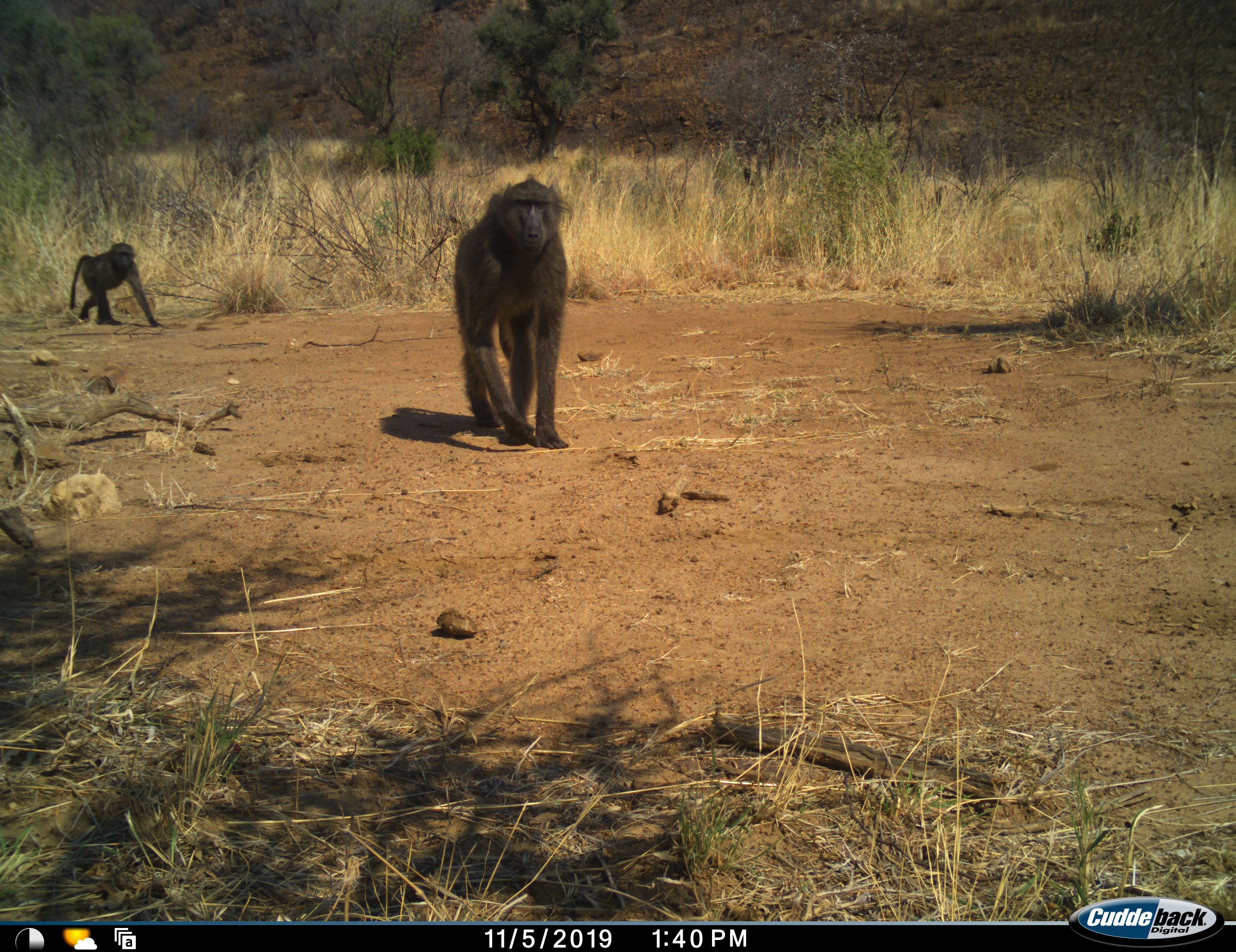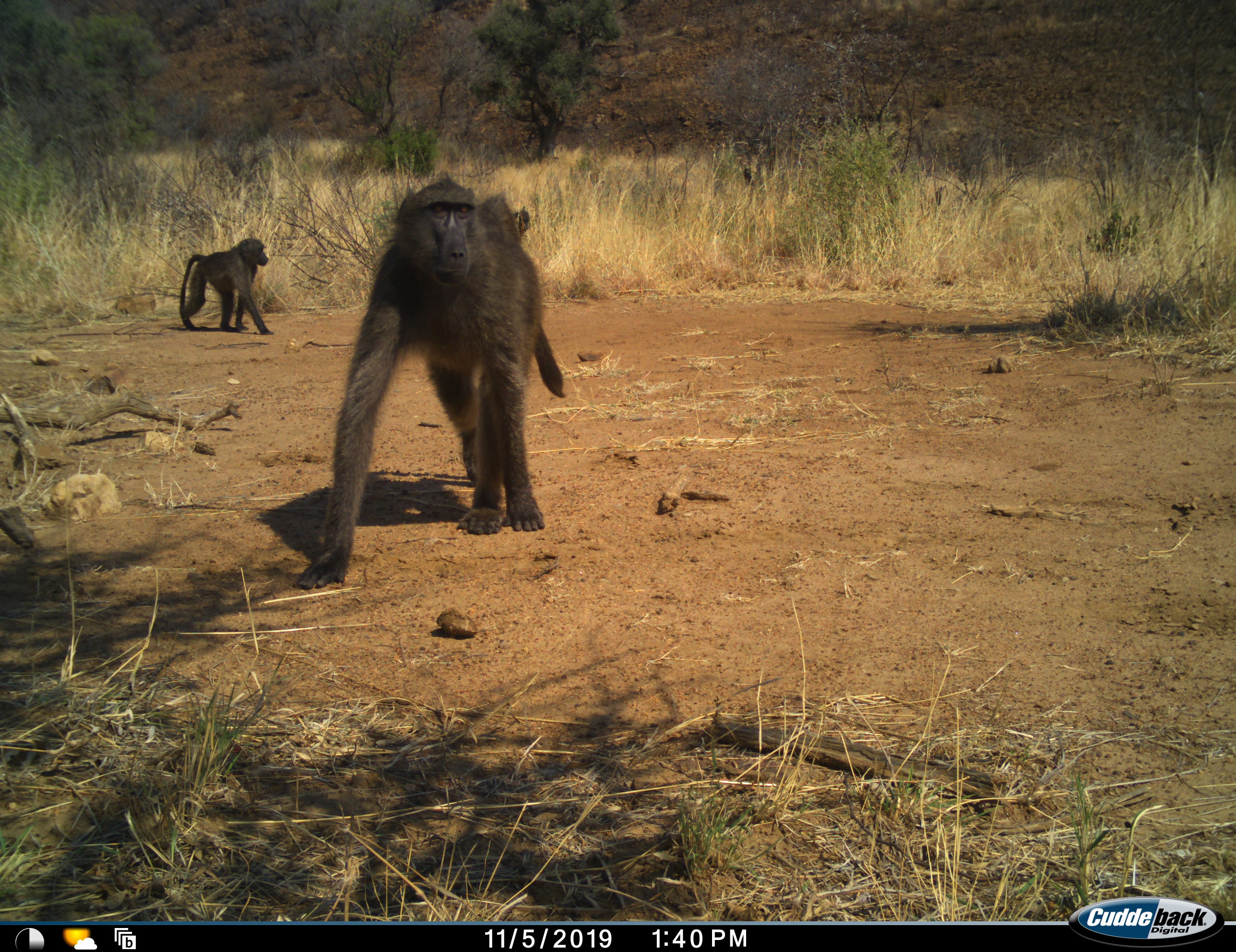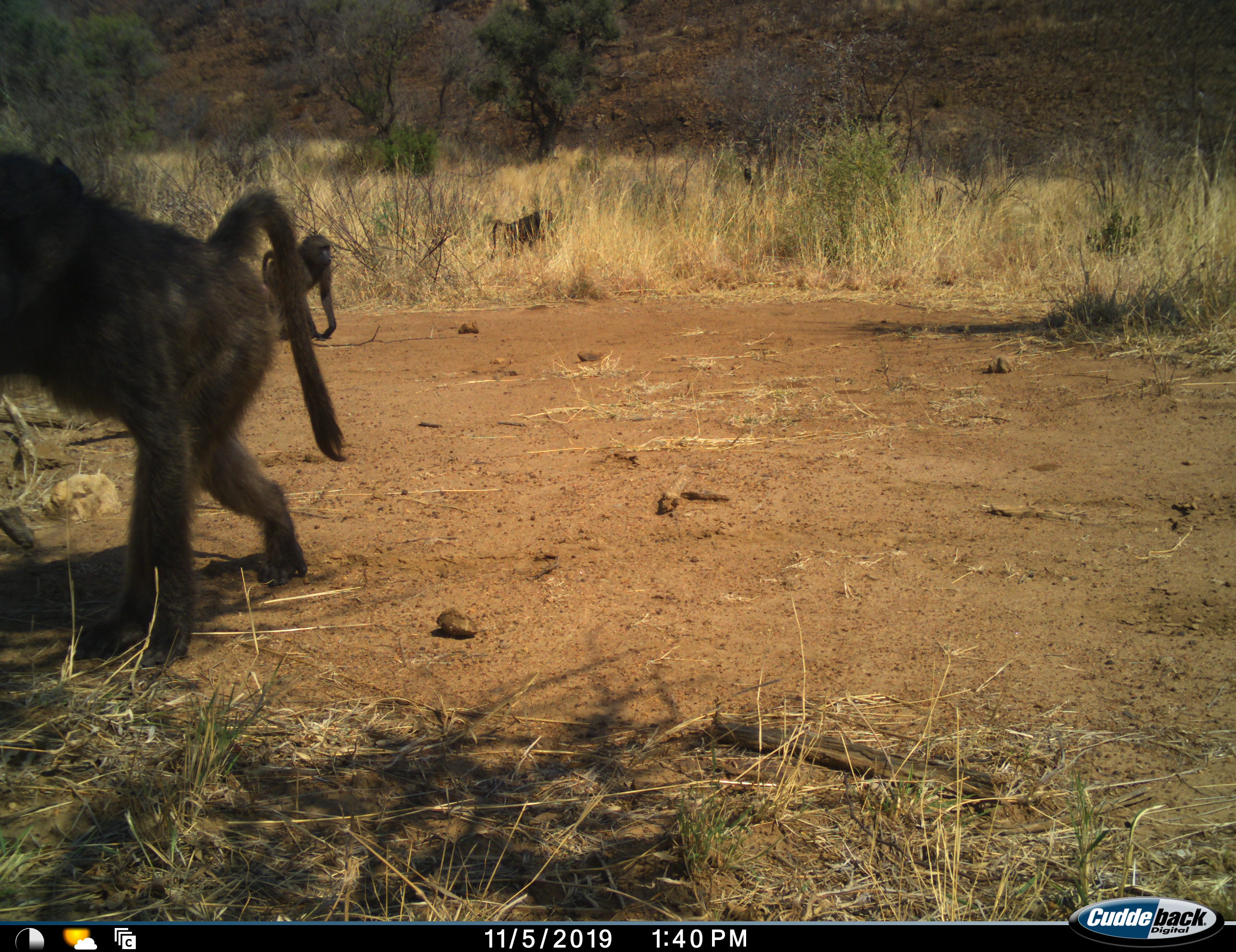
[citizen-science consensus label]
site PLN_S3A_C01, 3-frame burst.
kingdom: Animalia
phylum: Chordata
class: Mammalia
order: Primates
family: Cercopithecidae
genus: Papio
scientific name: Papio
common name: baboon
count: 3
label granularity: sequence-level